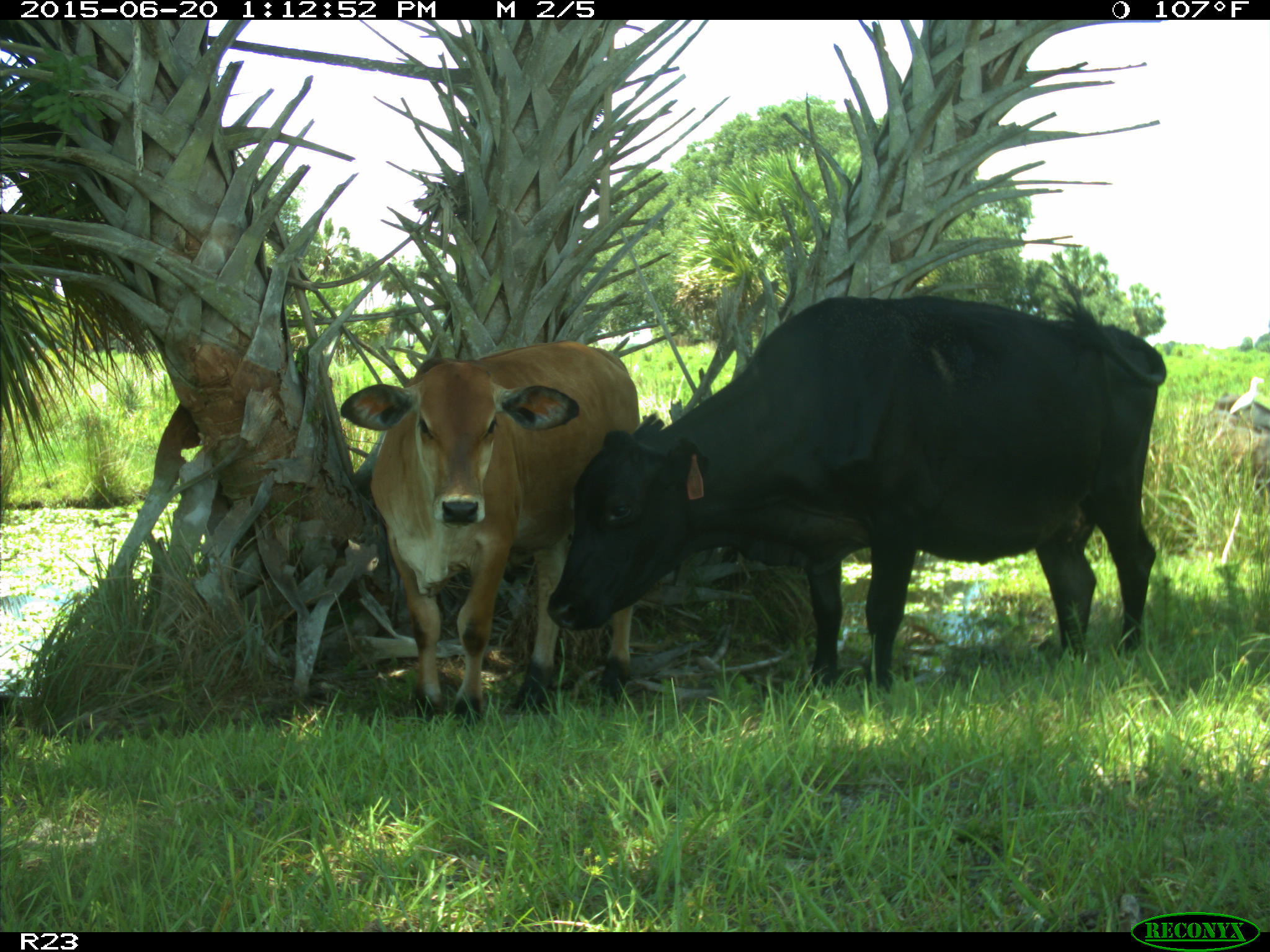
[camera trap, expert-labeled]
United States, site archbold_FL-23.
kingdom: Animalia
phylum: Chordata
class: Mammalia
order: Artiodactyla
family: Bovidae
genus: Bos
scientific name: Bos taurus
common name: domestic cow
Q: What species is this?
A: Bos taurus (domestic cow).